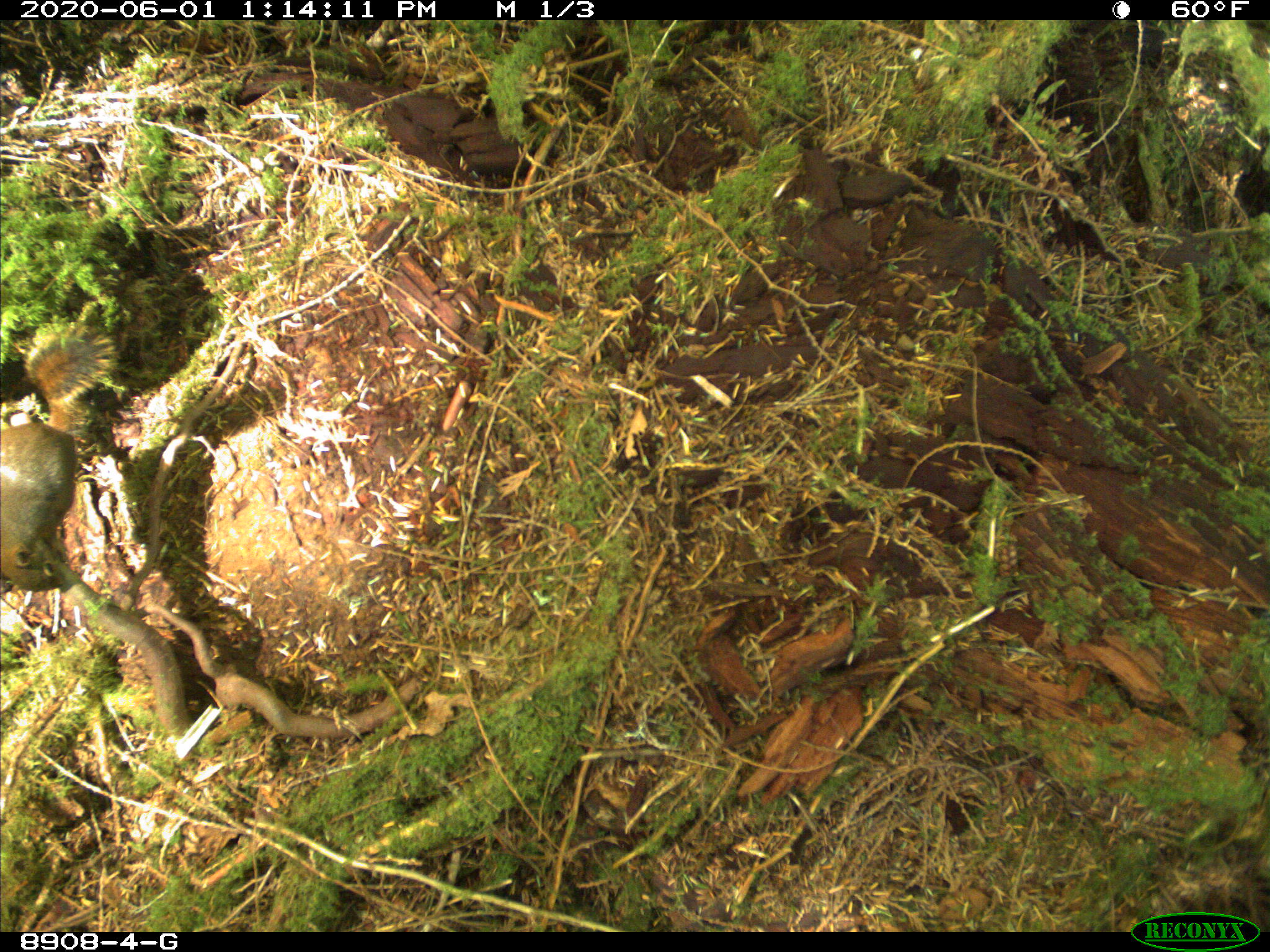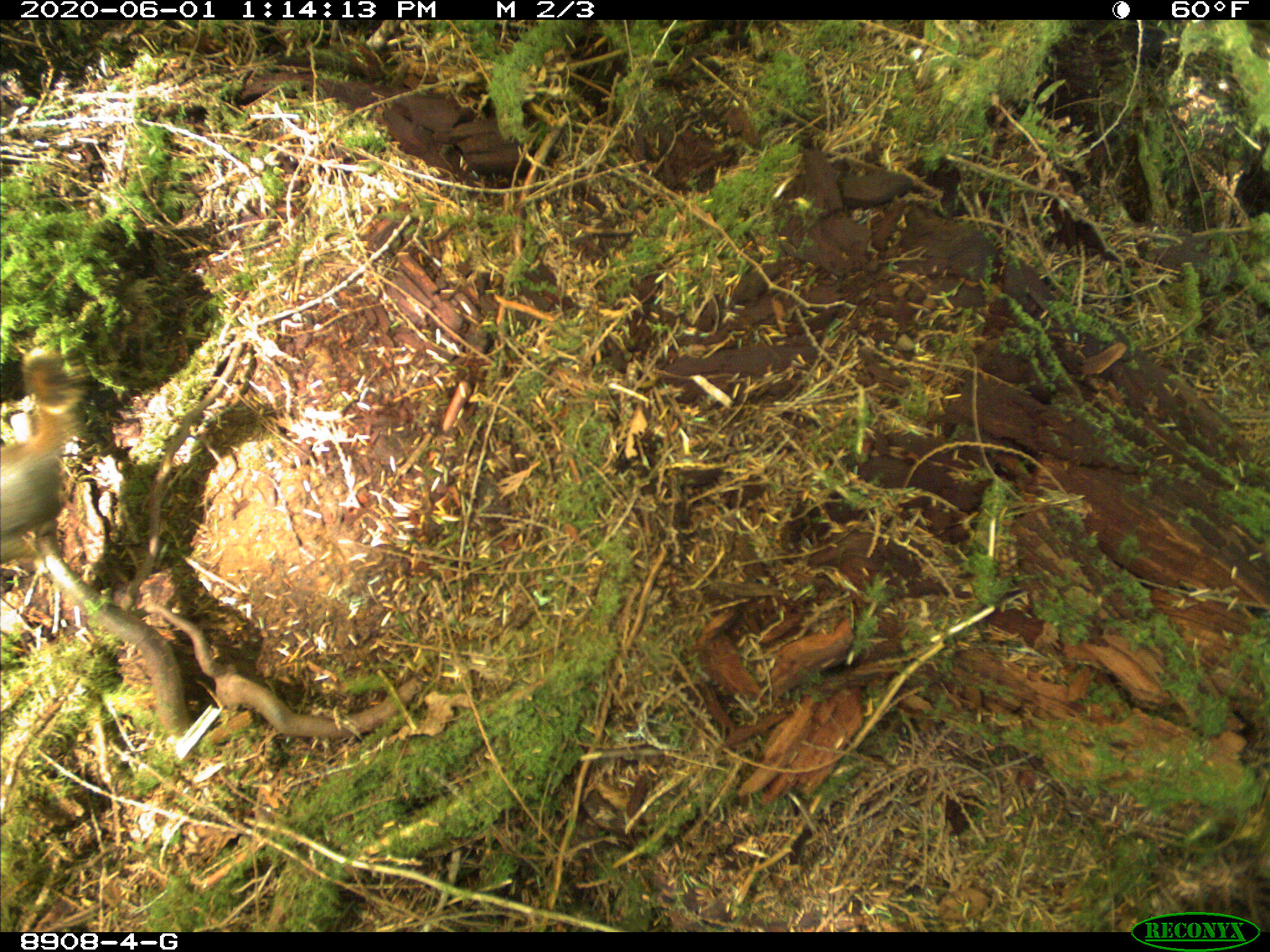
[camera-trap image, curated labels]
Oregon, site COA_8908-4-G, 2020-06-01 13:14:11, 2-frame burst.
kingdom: Animalia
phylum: Chordata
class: Mammalia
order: Rodentia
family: Sciuridae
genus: Tamiasciurus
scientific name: Tamiasciurus douglasii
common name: douglas squirrel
Douglas squirrel (Tamiasciurus douglasii).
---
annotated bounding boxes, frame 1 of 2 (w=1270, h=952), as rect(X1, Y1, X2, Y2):
douglas squirrel: rect(4, 321, 106, 595)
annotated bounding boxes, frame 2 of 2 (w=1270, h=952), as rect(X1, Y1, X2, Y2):
douglas squirrel: rect(0, 349, 80, 549)